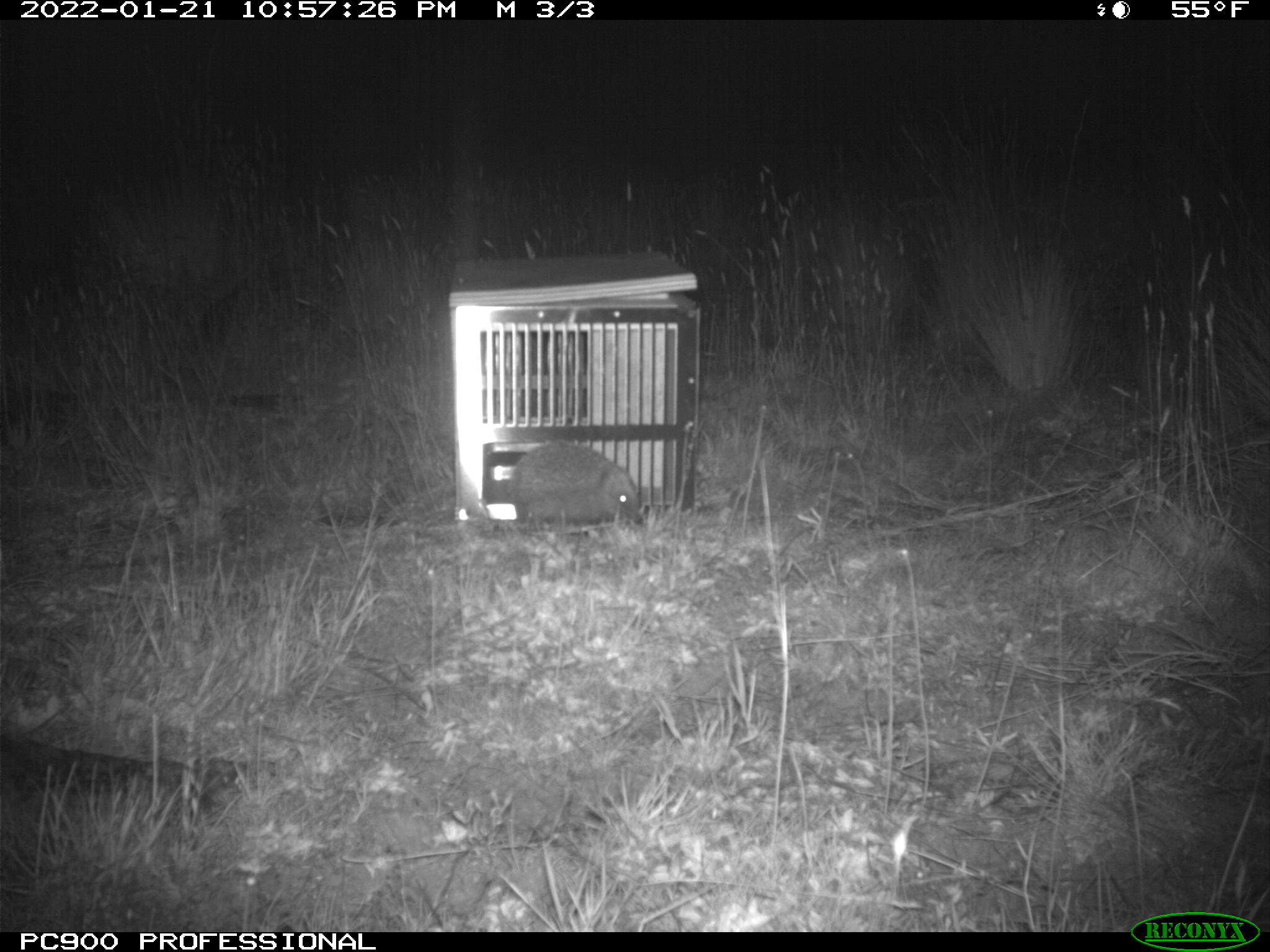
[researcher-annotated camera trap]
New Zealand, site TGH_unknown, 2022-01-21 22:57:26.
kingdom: Animalia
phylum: Chordata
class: Mammalia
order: Eulipotyphla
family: Erinaceidae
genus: Erinaceus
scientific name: Erinaceus europaeus europaeus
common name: european hedgehog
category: hedgehog